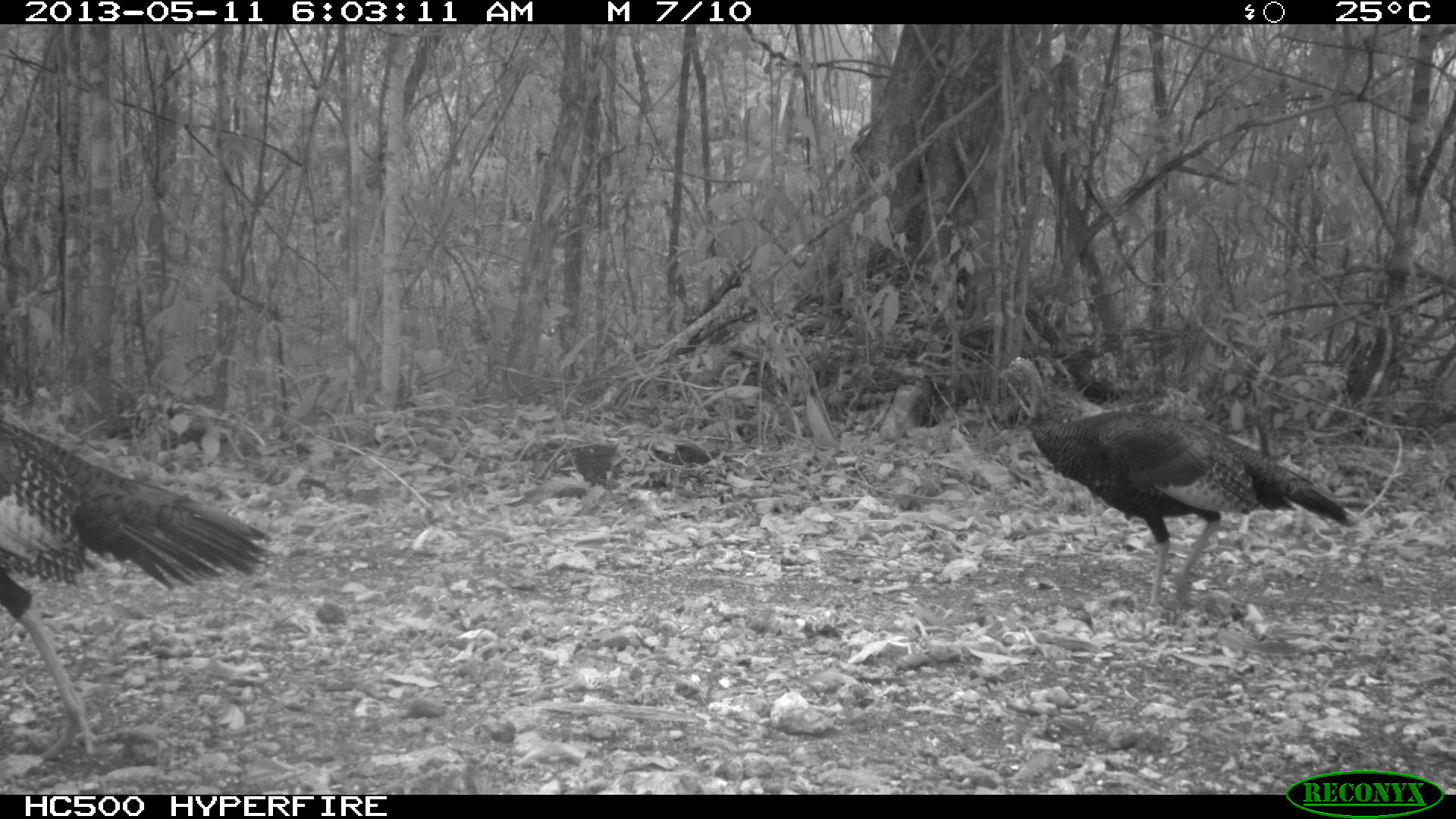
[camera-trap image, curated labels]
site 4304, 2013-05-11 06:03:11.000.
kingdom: Animalia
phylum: Chordata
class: Aves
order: Galliformes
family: Phasianidae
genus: Meleagris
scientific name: Meleagris ocellata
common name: ocellated turkey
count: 3